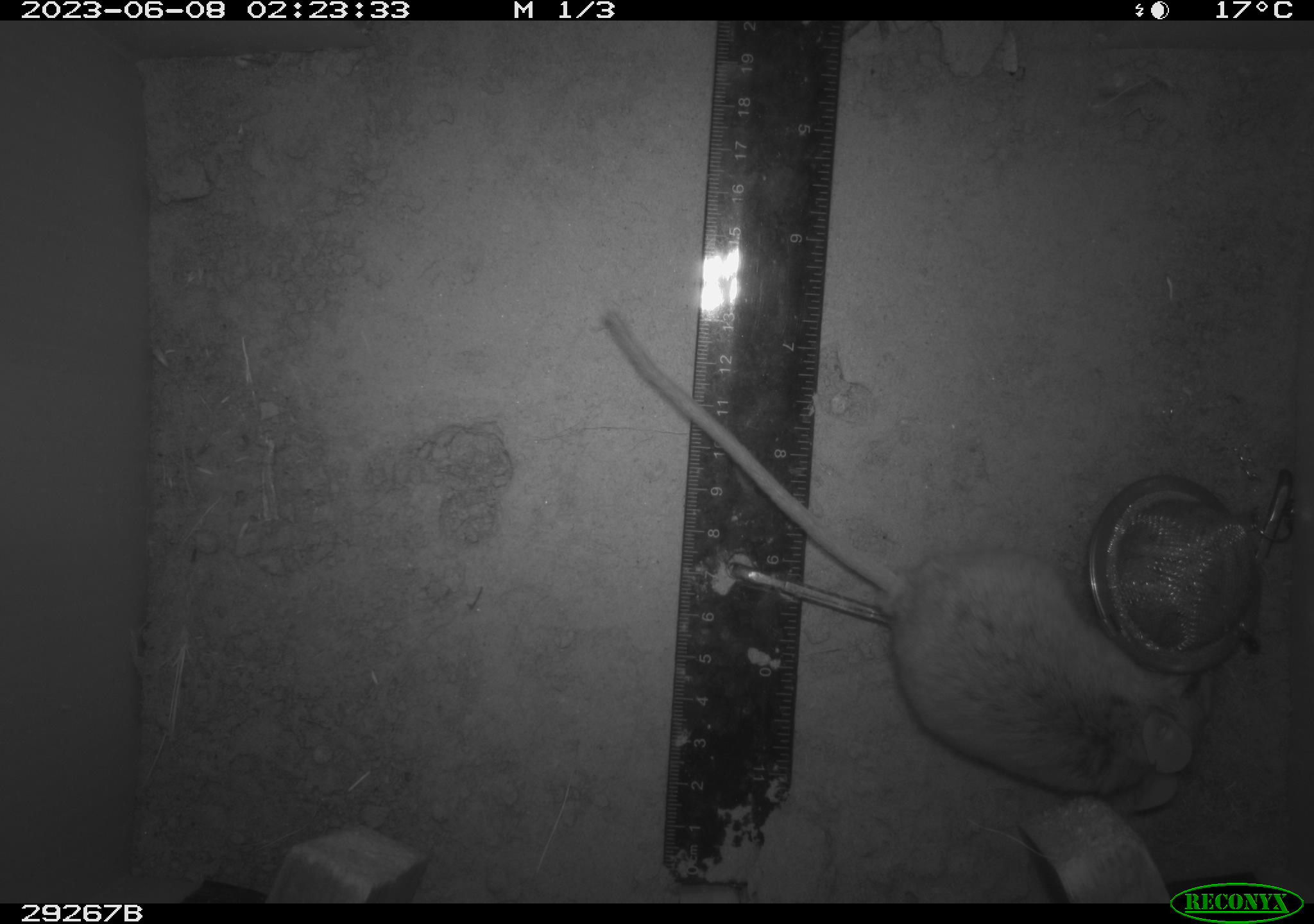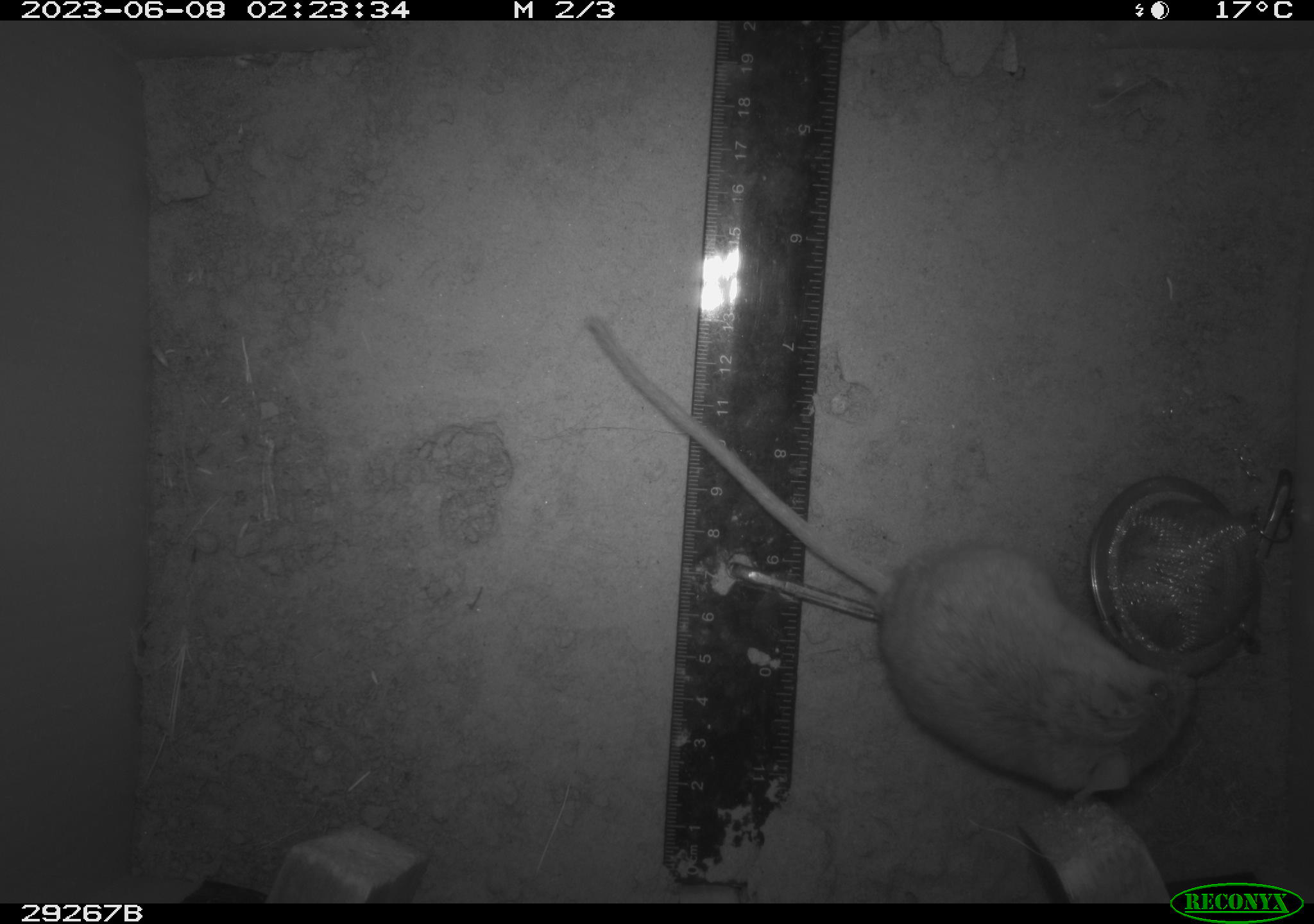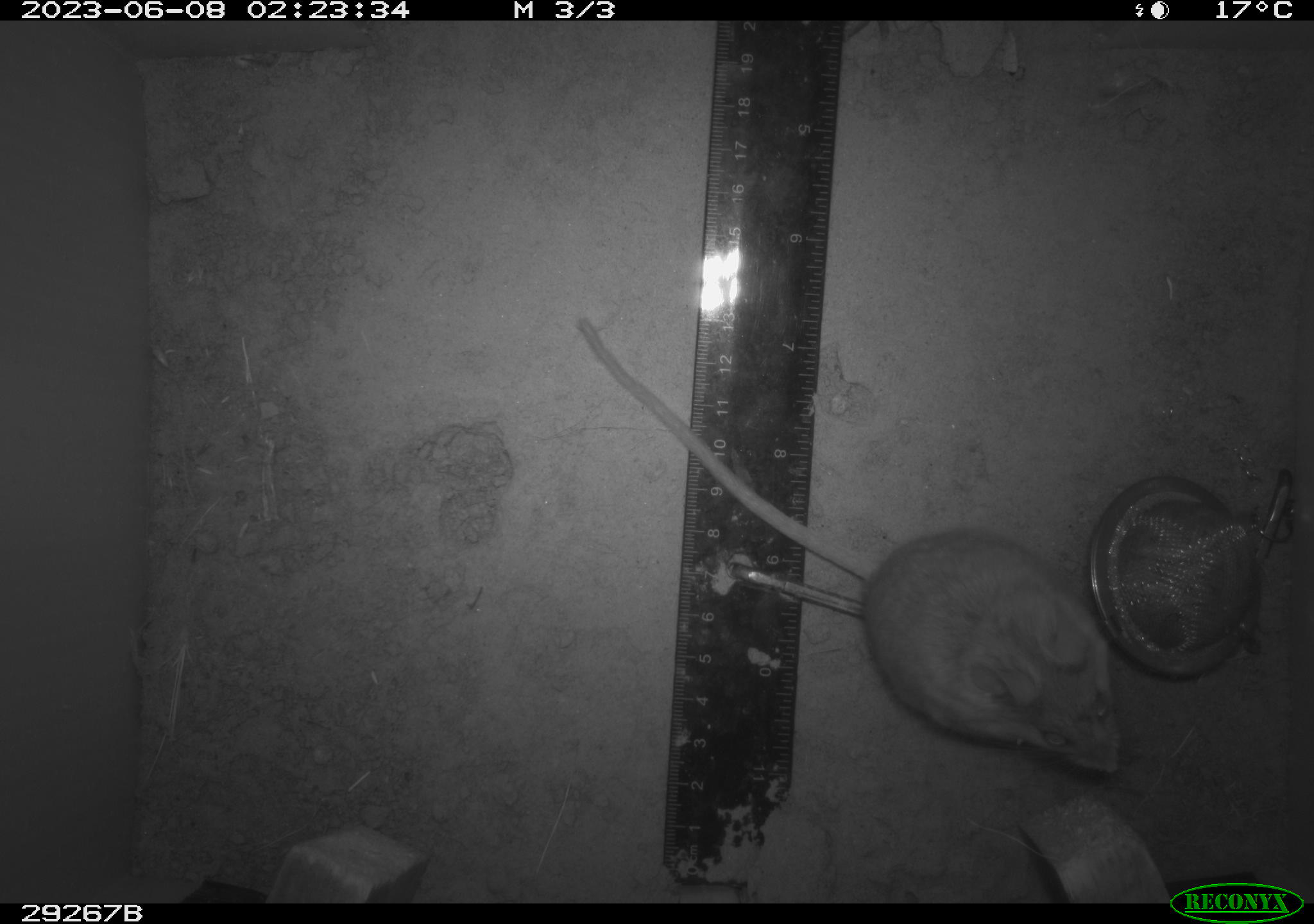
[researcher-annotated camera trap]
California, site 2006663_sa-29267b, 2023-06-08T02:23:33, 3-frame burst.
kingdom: Animalia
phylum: Chordata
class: Mammalia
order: Rodentia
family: Cricetidae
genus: Peromyscus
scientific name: Peromyscus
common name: deer mice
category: peromyscus species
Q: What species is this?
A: Peromyscus species (deer mice) (Peromyscus).